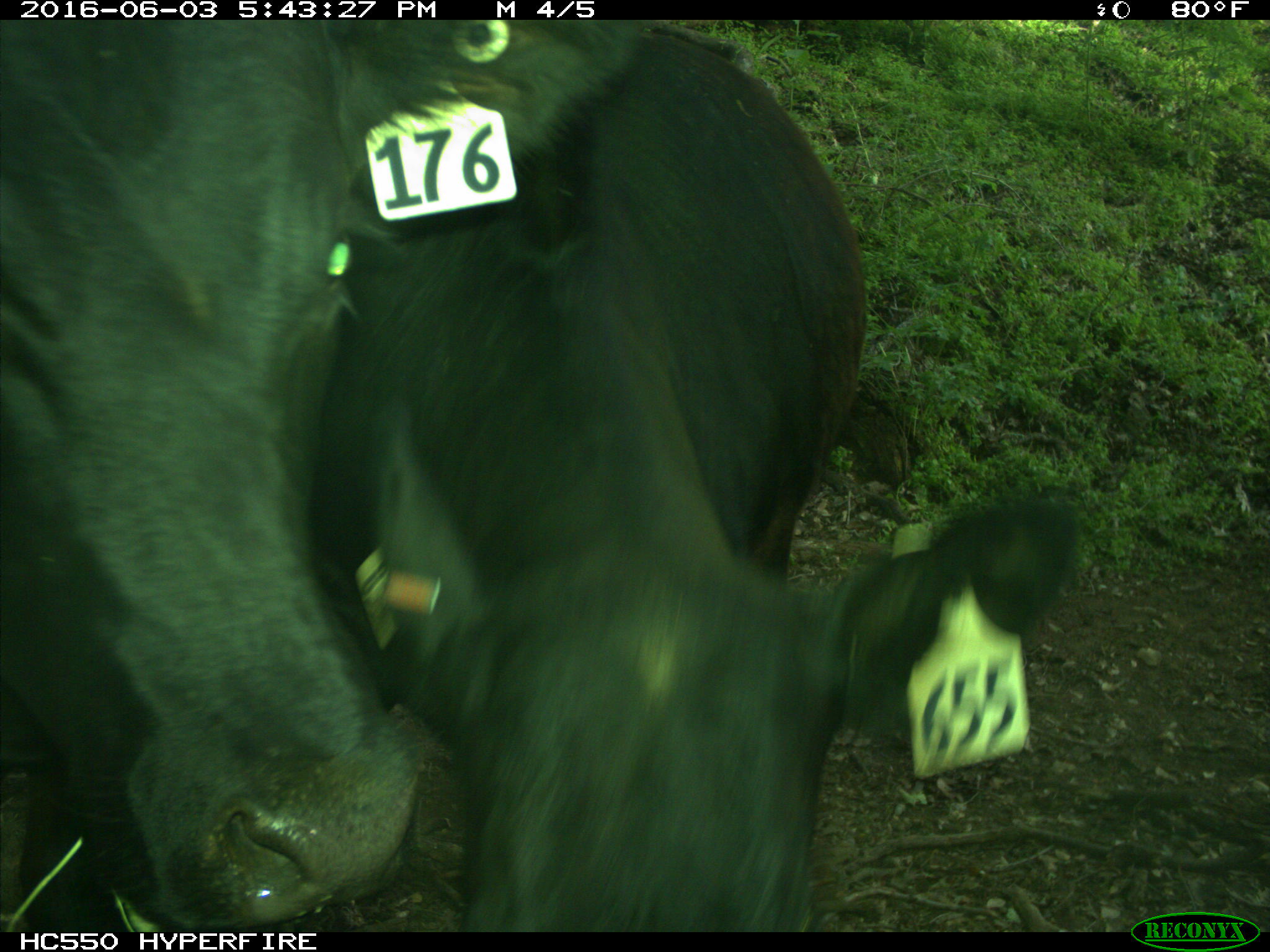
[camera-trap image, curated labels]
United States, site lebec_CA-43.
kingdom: Animalia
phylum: Chordata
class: Mammalia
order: Artiodactyla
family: Bovidae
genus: Bos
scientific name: Bos taurus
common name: domestic cow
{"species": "Bos taurus (domestic cow)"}